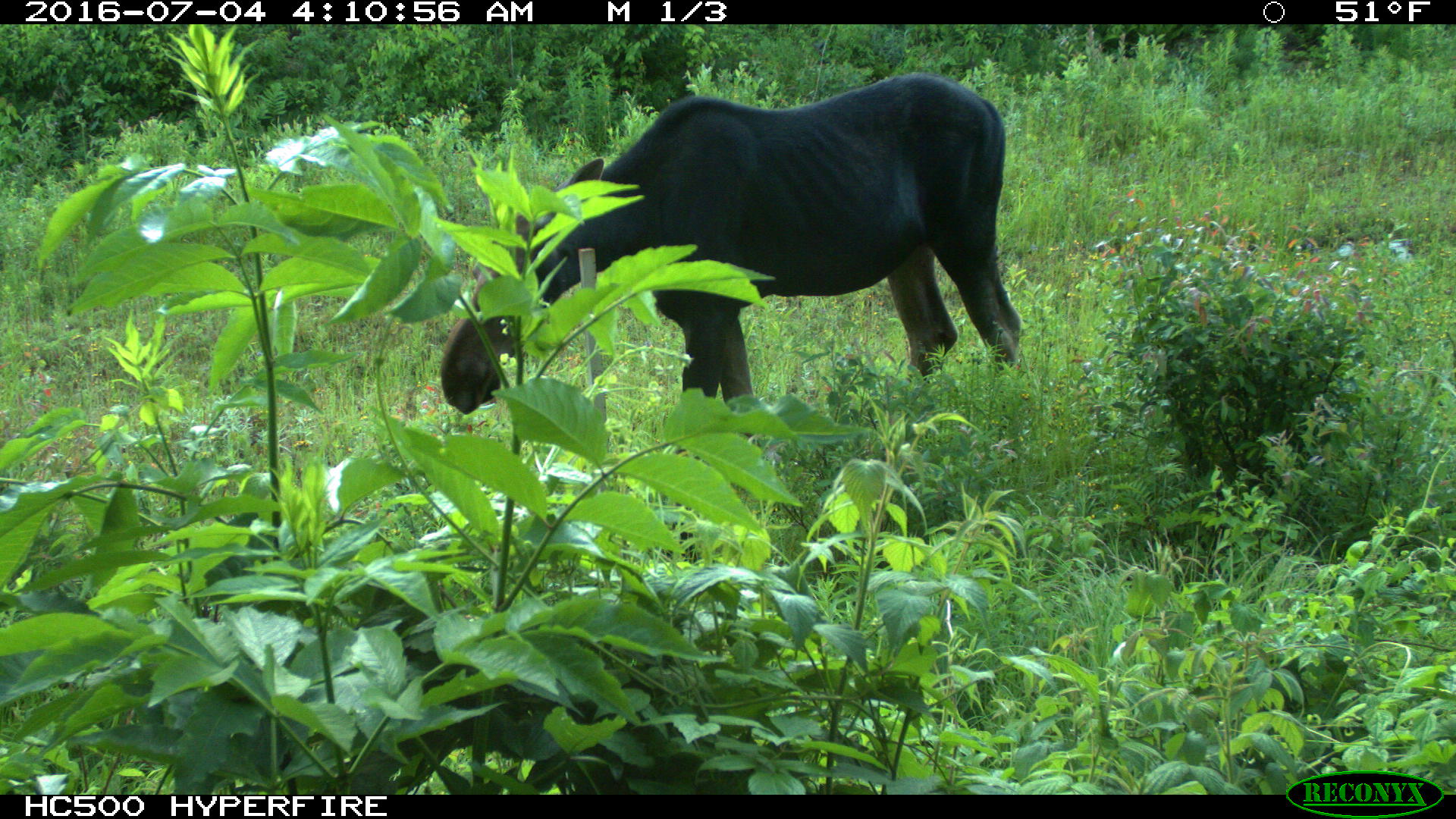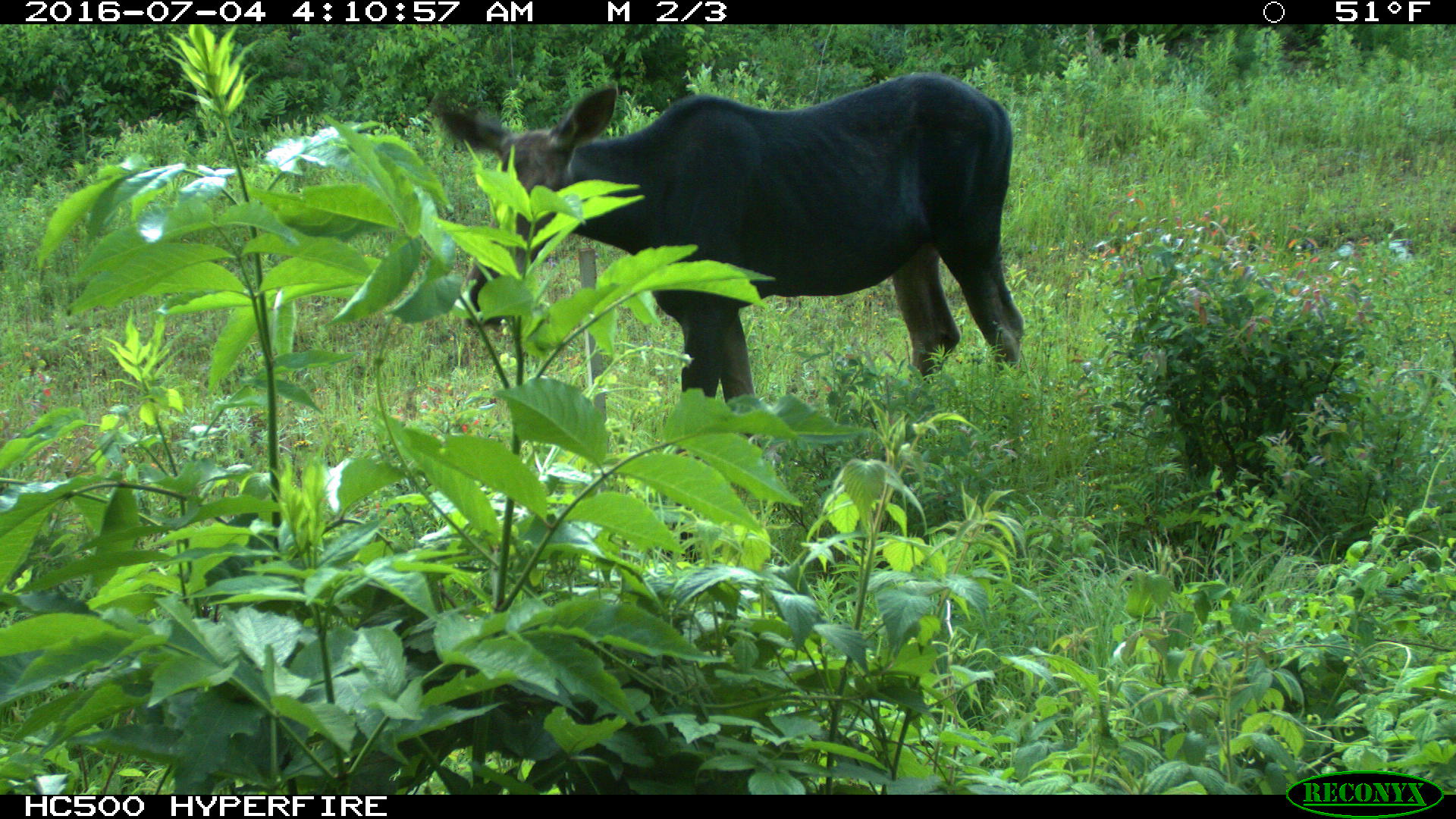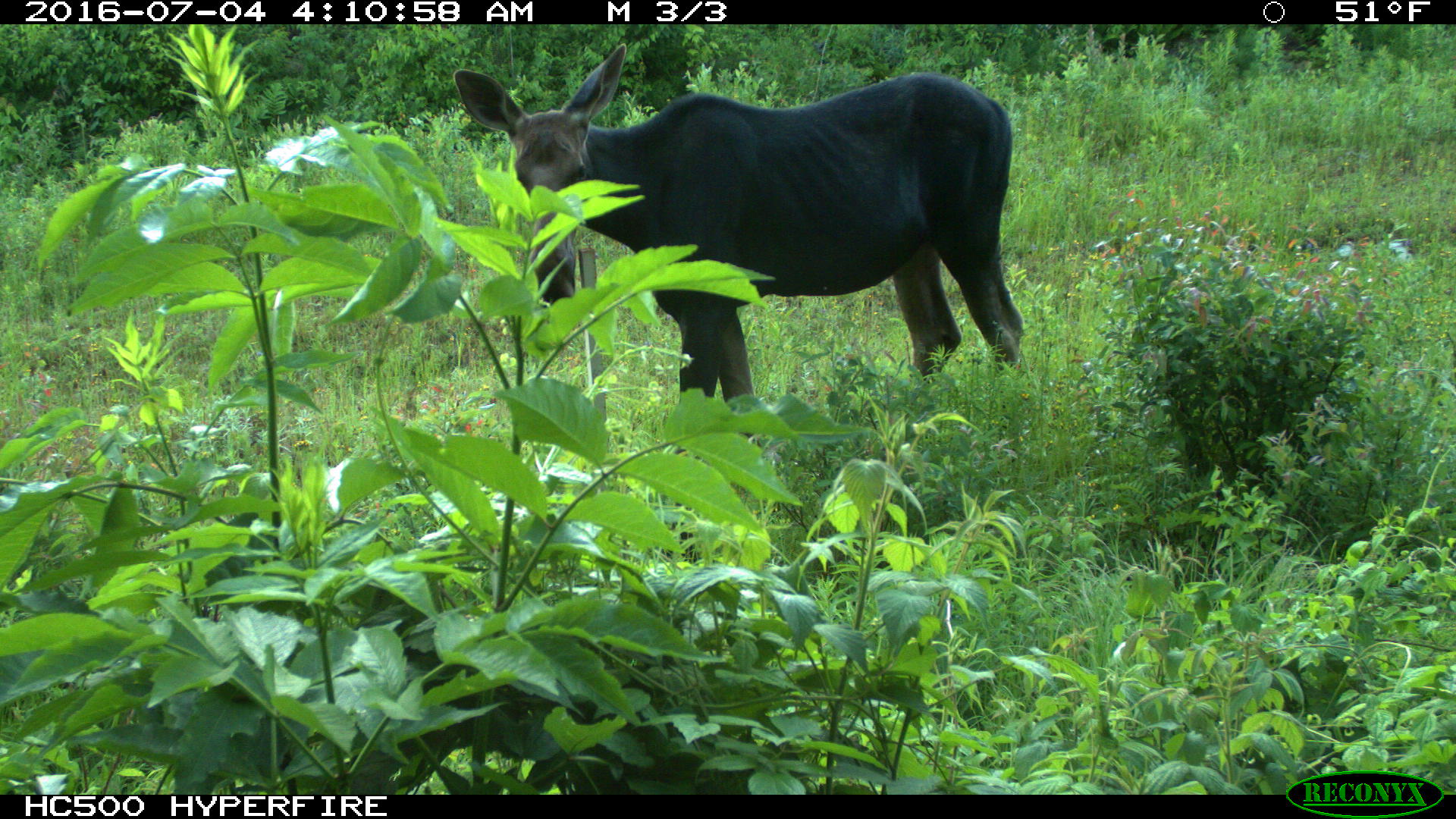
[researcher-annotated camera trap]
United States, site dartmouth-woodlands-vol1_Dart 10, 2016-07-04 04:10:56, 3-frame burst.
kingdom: Animalia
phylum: Chordata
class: Mammalia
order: Artiodactyla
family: Cervidae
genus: Alces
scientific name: Alces alces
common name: moose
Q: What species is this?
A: Moose (Alces alces).